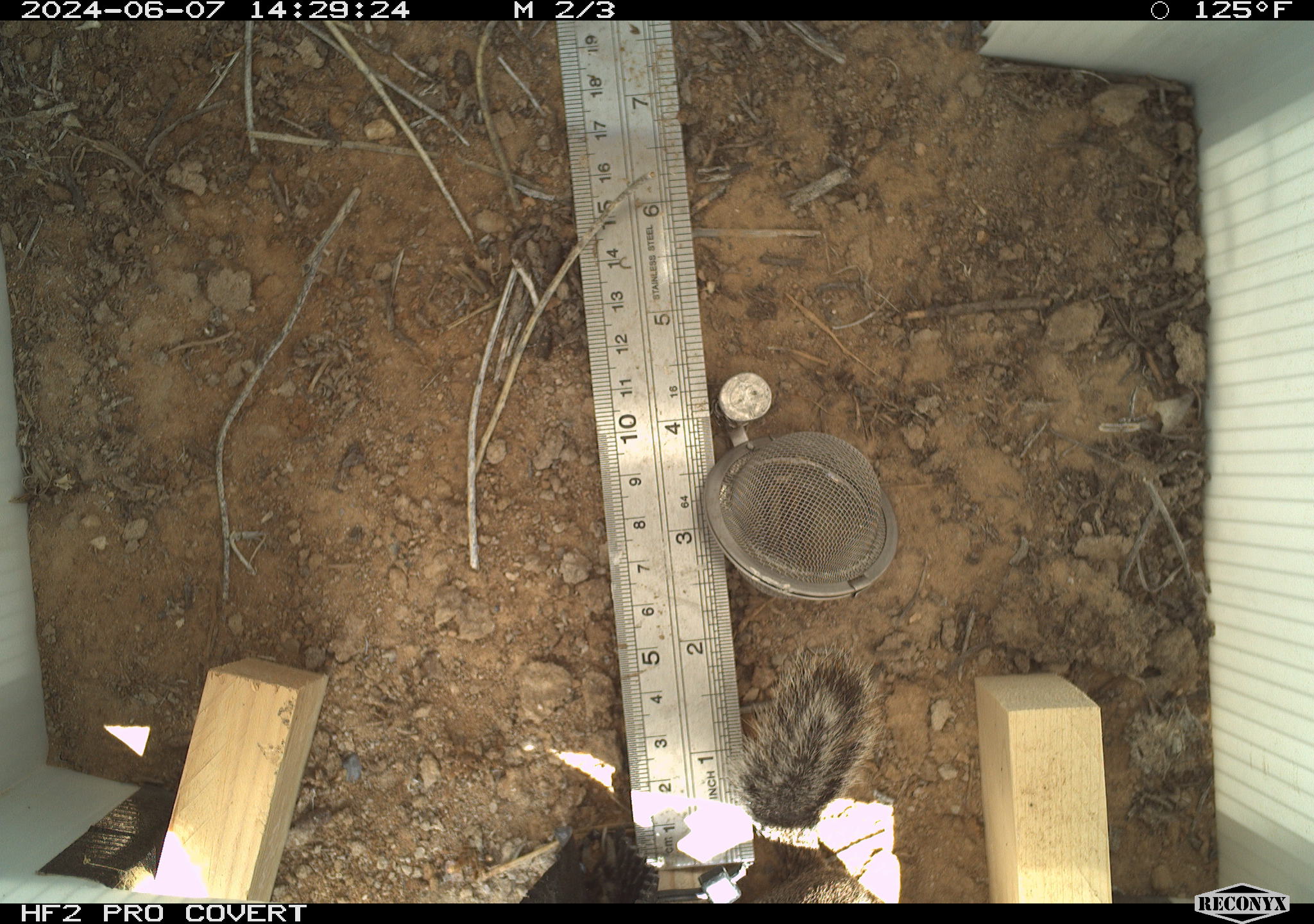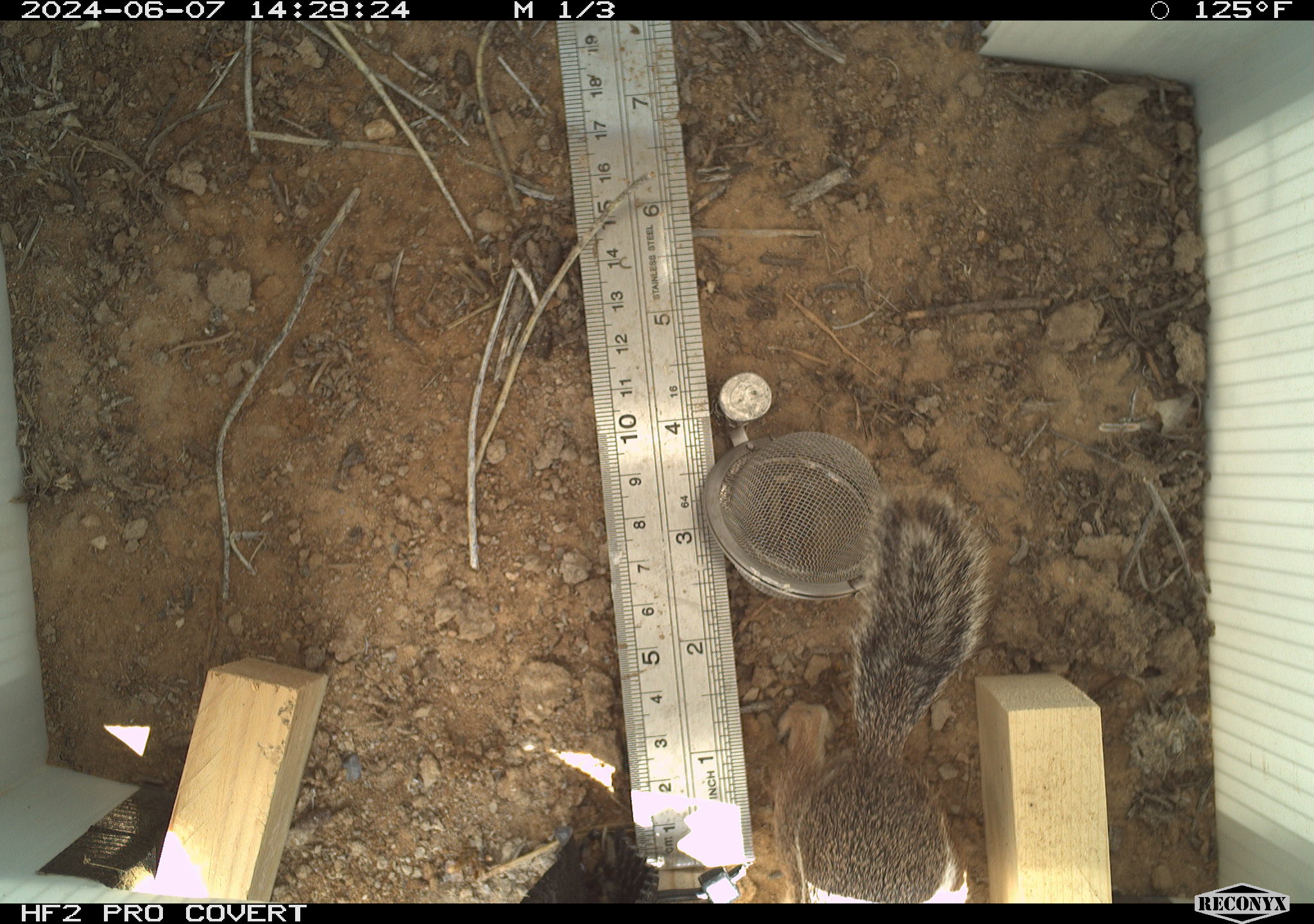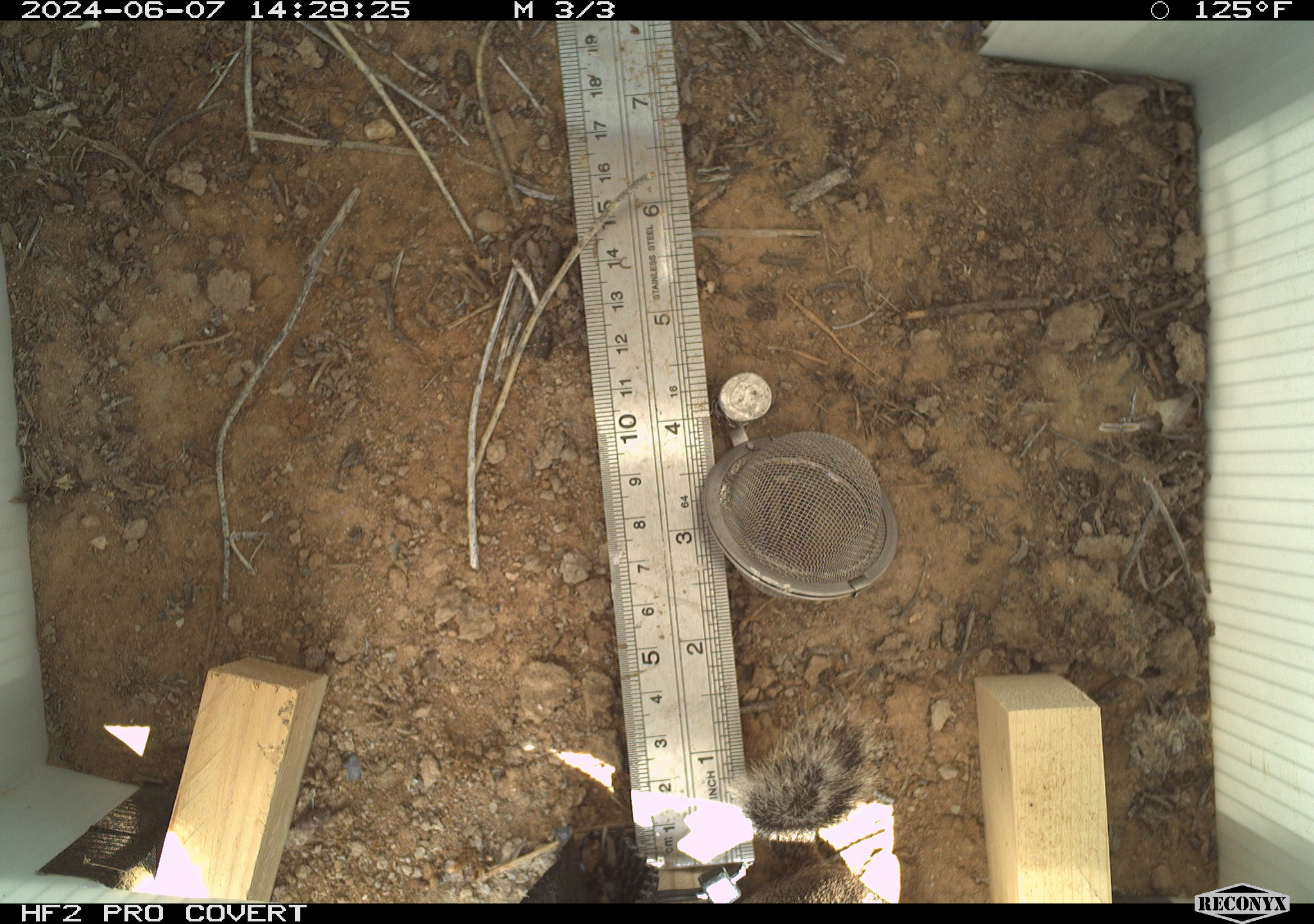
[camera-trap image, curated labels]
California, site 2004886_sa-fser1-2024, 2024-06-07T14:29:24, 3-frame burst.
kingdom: Animalia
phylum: Chordata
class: Mammalia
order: Rodentia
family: Sciuridae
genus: Ammospermophilus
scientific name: Ammospermophilus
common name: antelope ground squirrels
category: ammospermophilus species